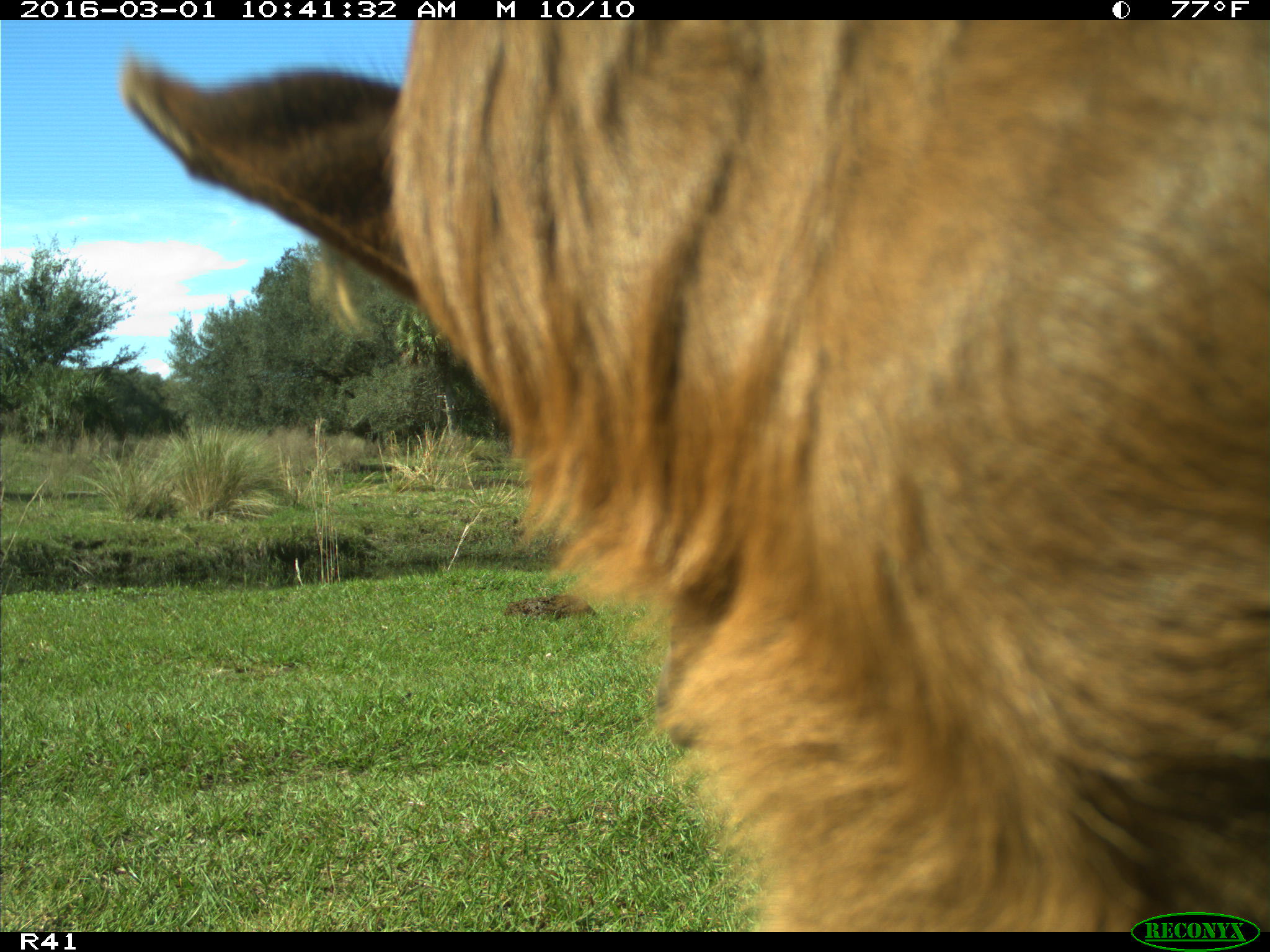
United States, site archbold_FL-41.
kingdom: Animalia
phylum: Chordata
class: Mammalia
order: Artiodactyla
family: Bovidae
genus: Bos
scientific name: Bos taurus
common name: domestic cow